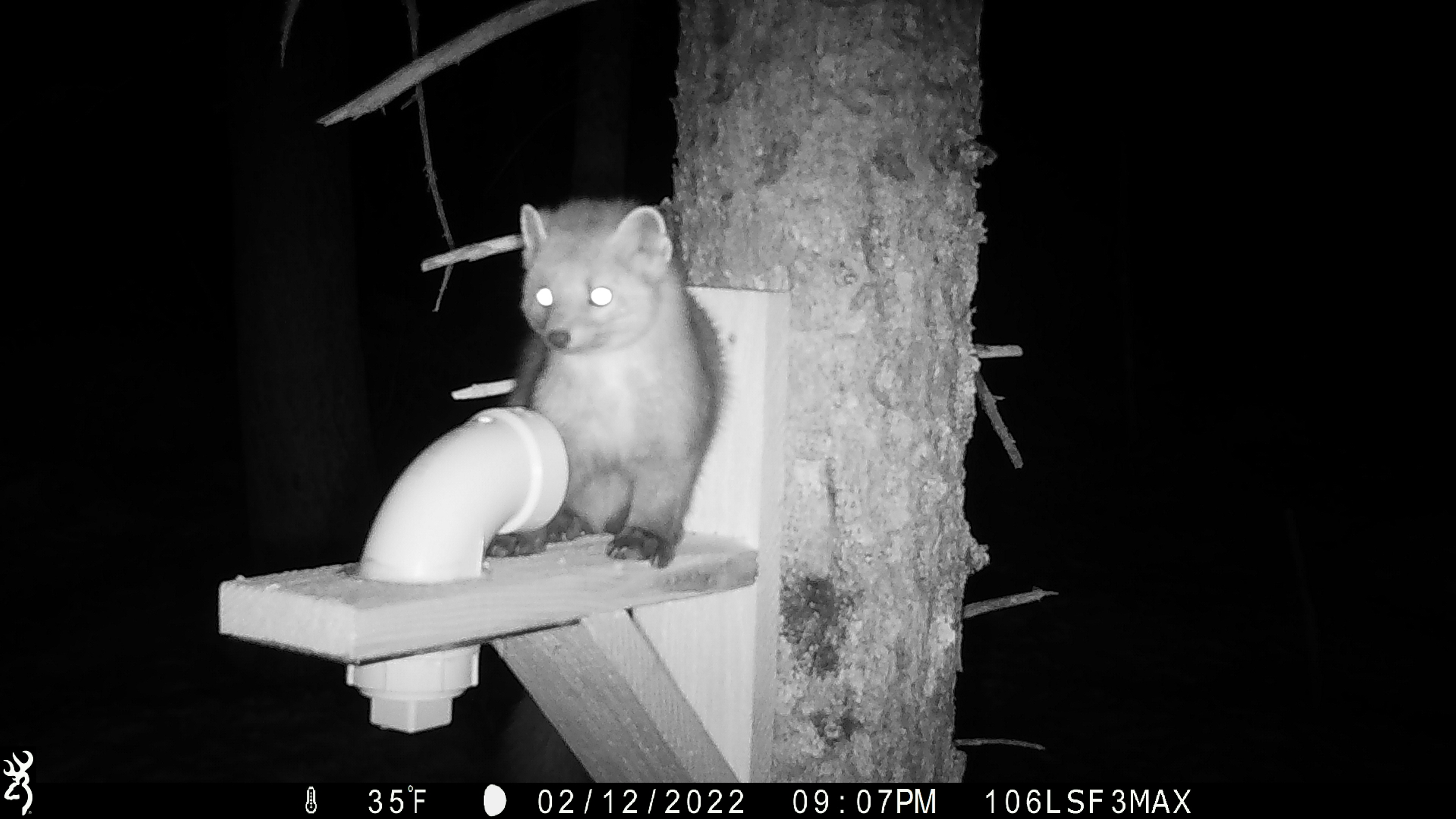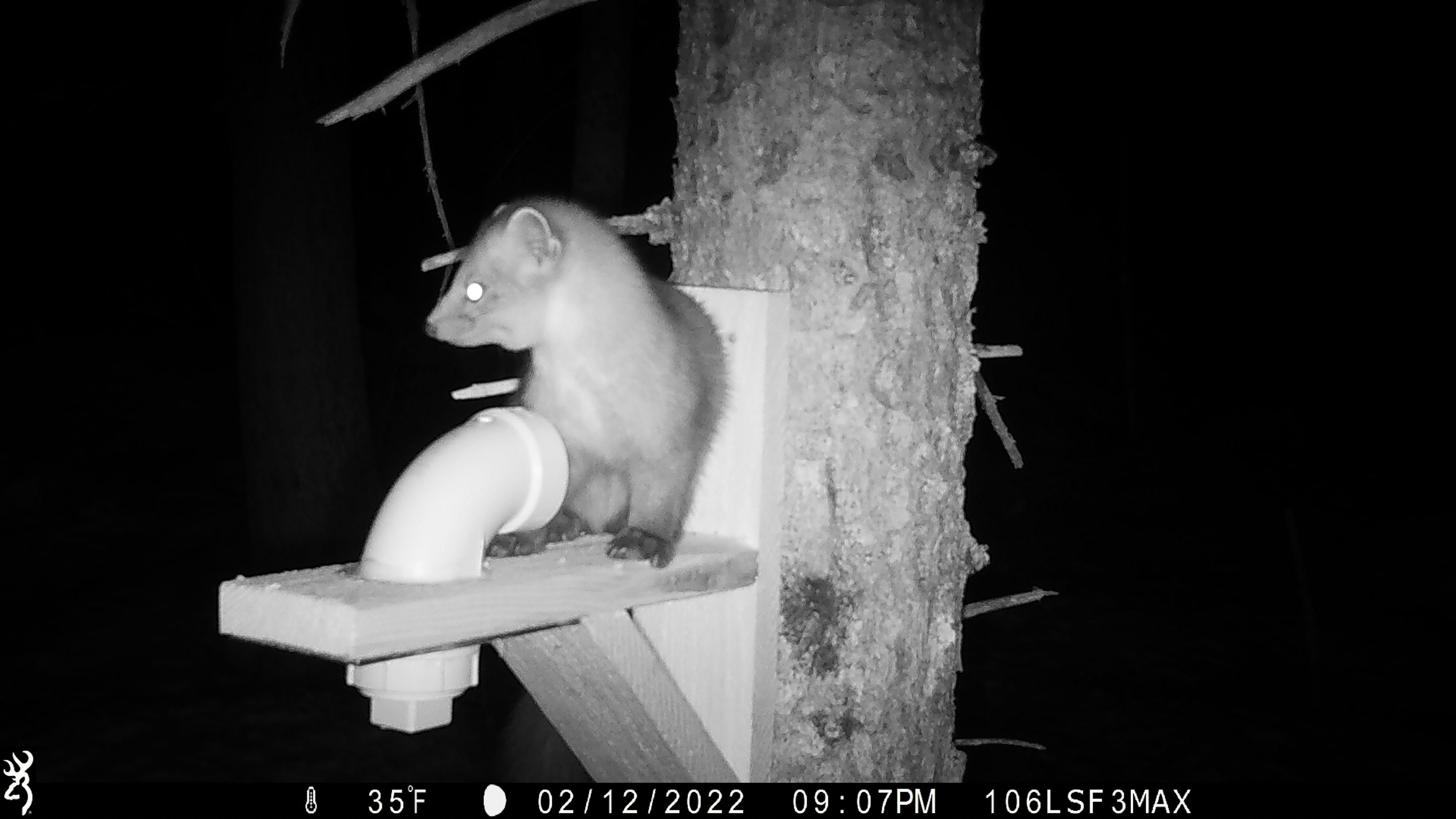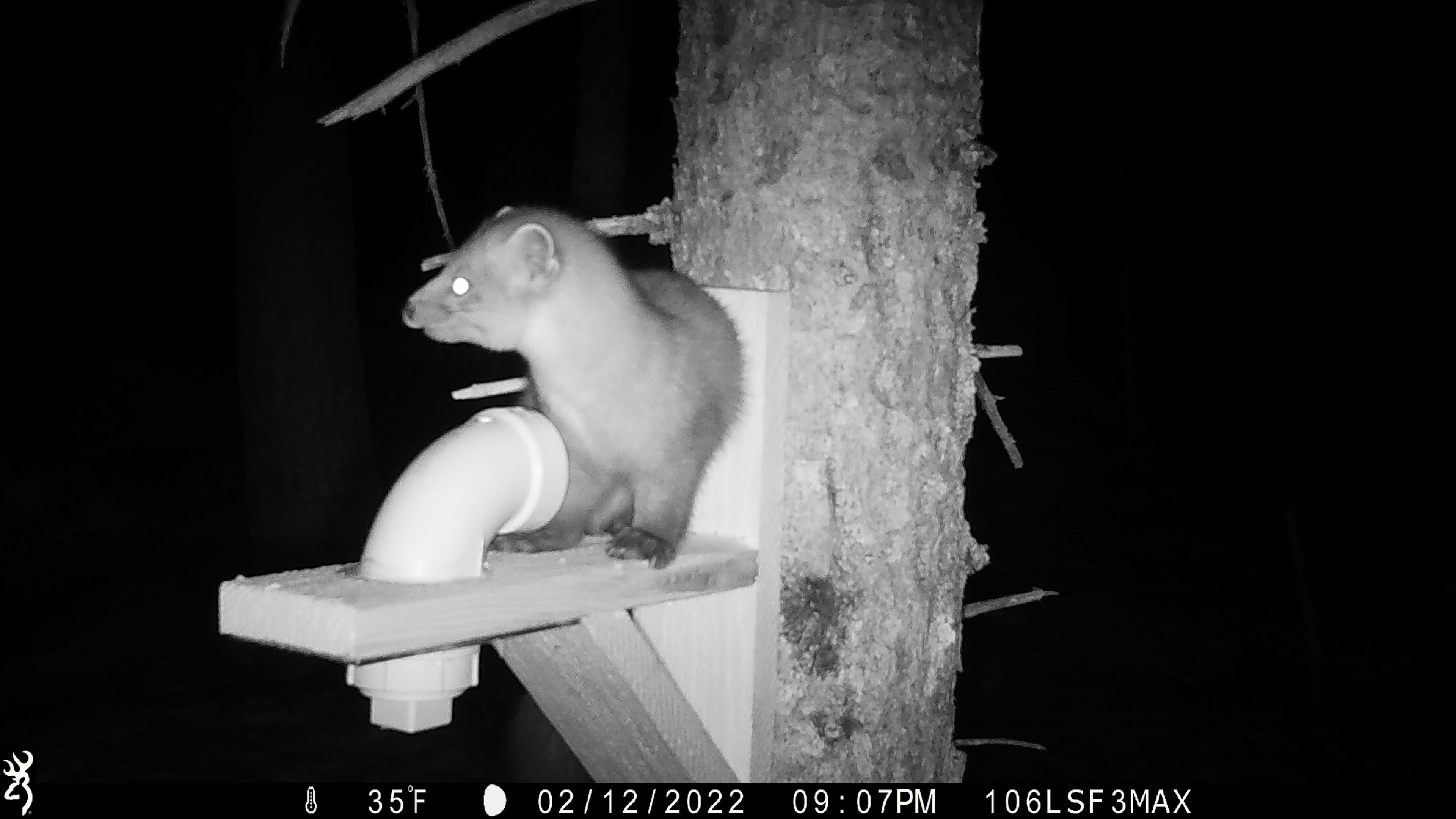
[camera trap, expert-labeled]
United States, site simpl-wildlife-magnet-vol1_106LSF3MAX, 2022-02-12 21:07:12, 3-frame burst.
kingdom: Animalia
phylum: Chordata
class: Mammalia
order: Carnivora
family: Mustelidae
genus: Martes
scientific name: Martes americana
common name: american marten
American marten (Martes americana).